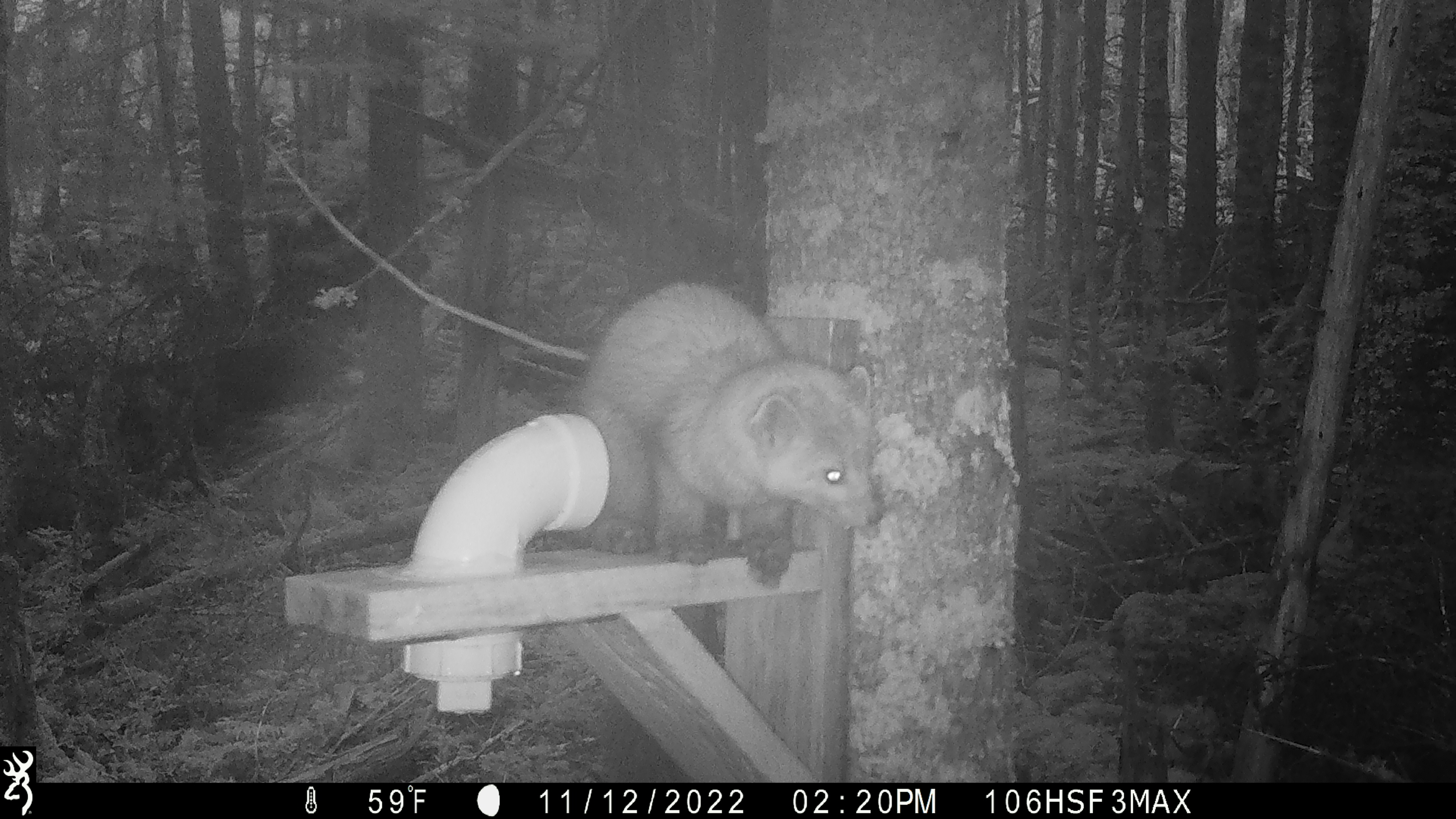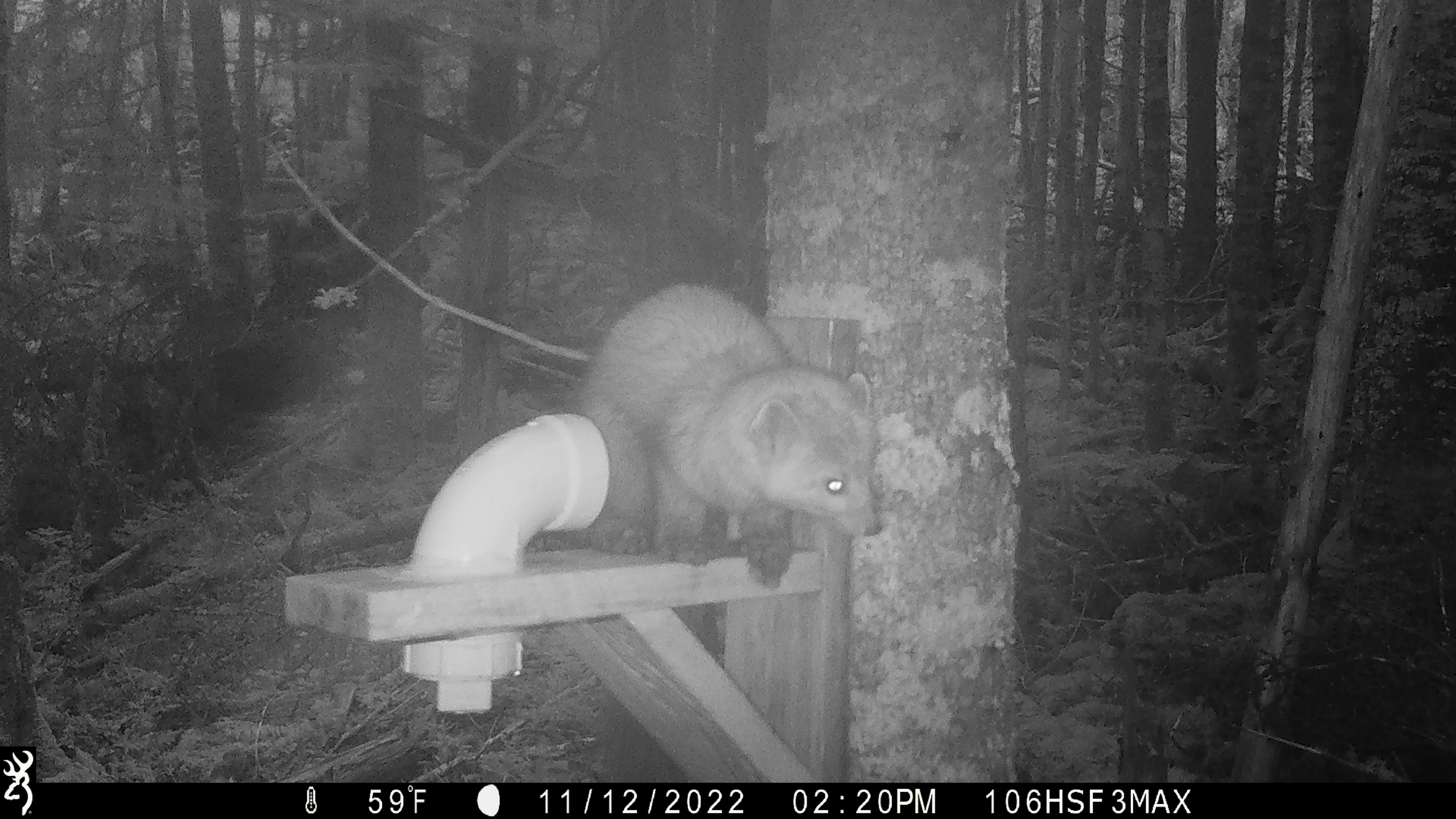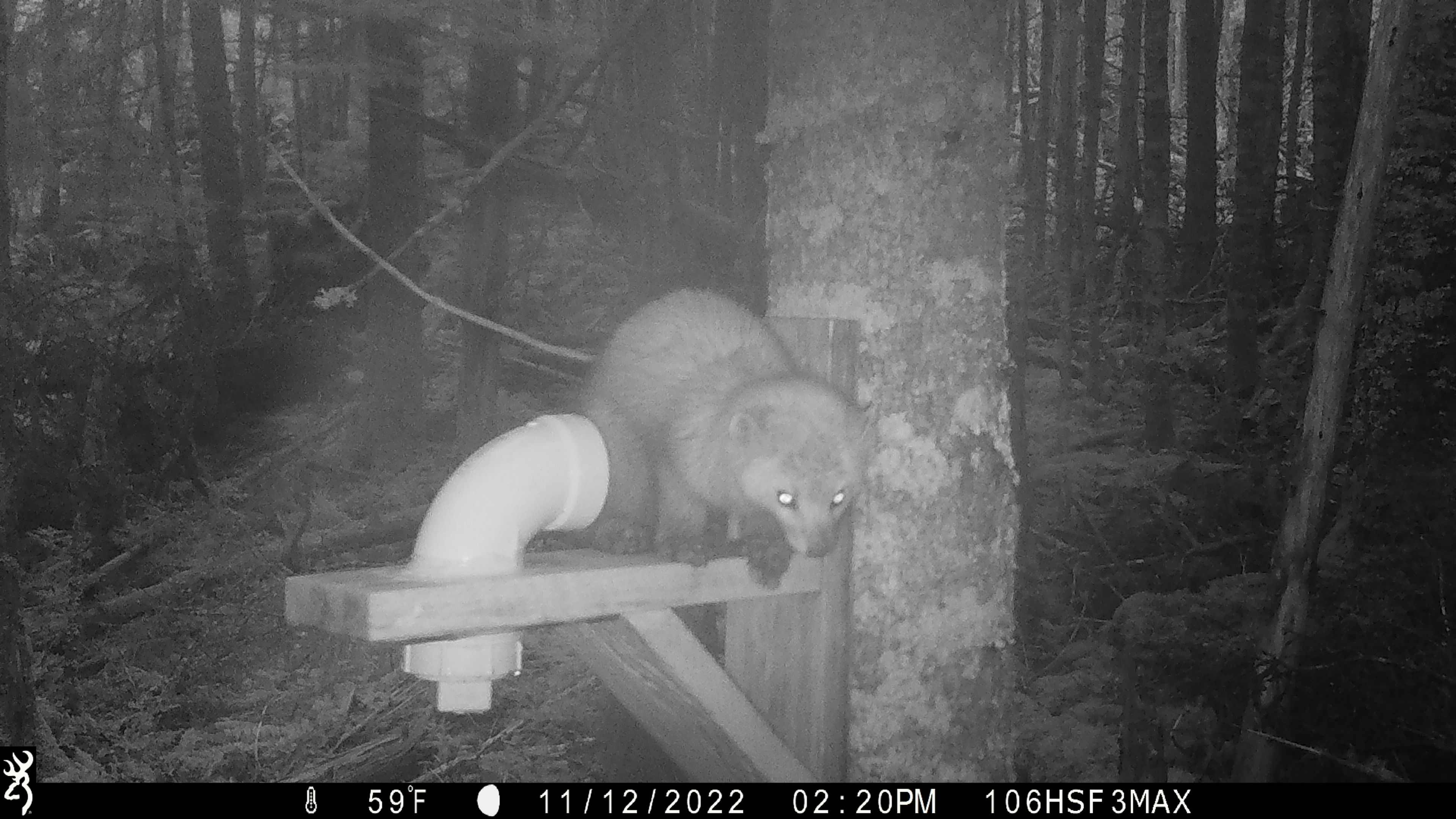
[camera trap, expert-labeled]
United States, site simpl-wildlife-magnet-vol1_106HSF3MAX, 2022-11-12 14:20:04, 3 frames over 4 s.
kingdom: Animalia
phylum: Chordata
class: Mammalia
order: Carnivora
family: Mustelidae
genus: Martes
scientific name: Martes americana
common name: american marten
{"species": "american marten (Martes americana)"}